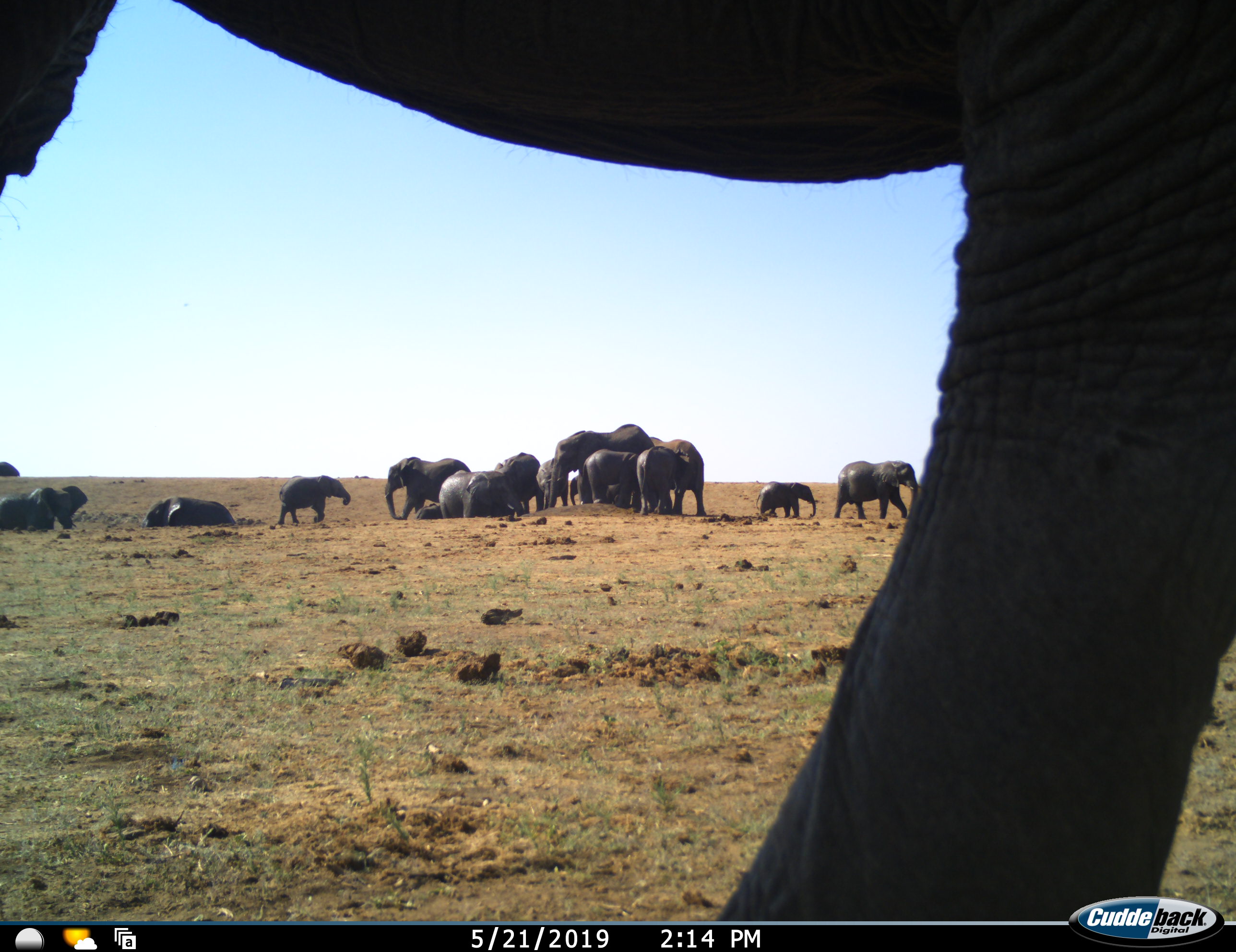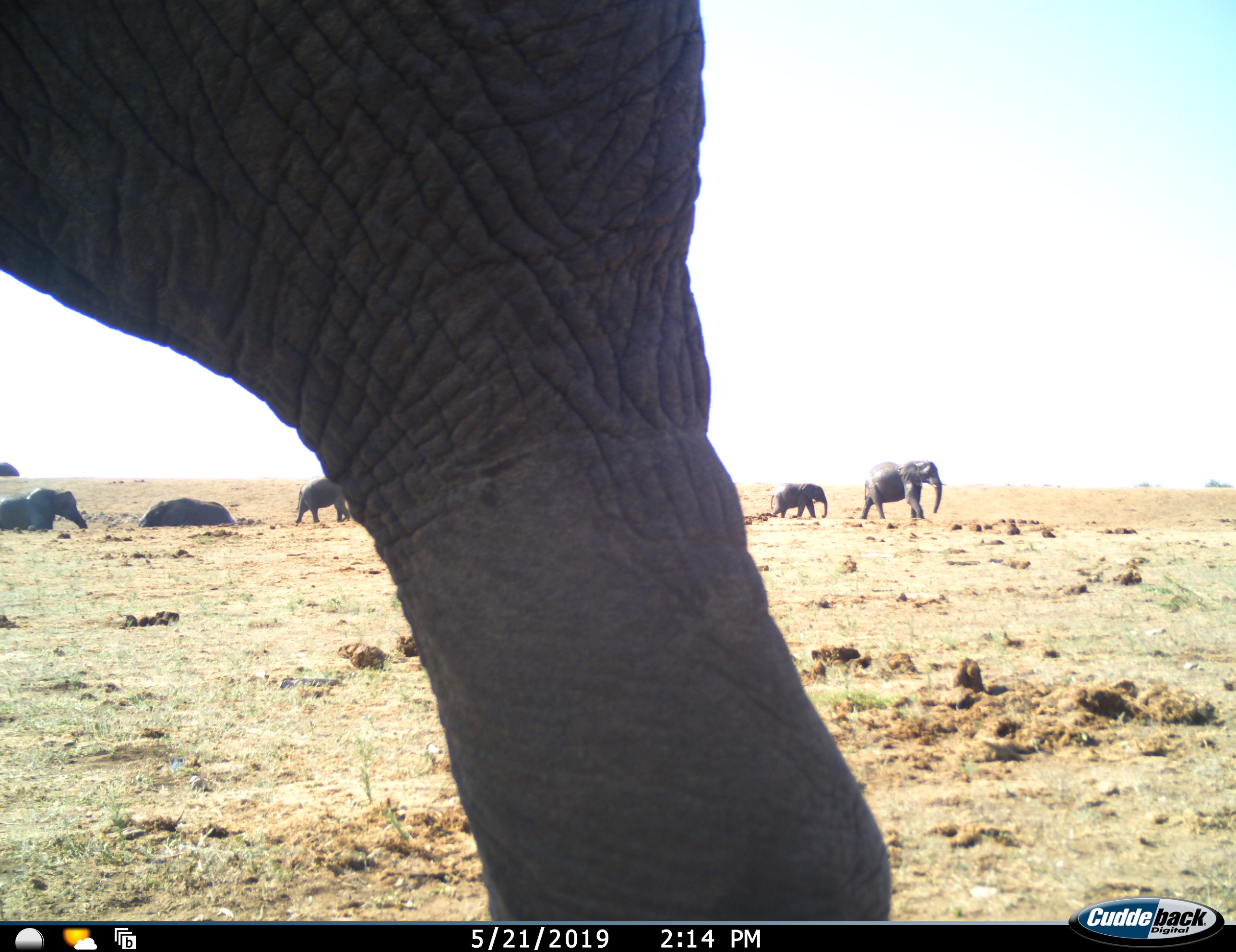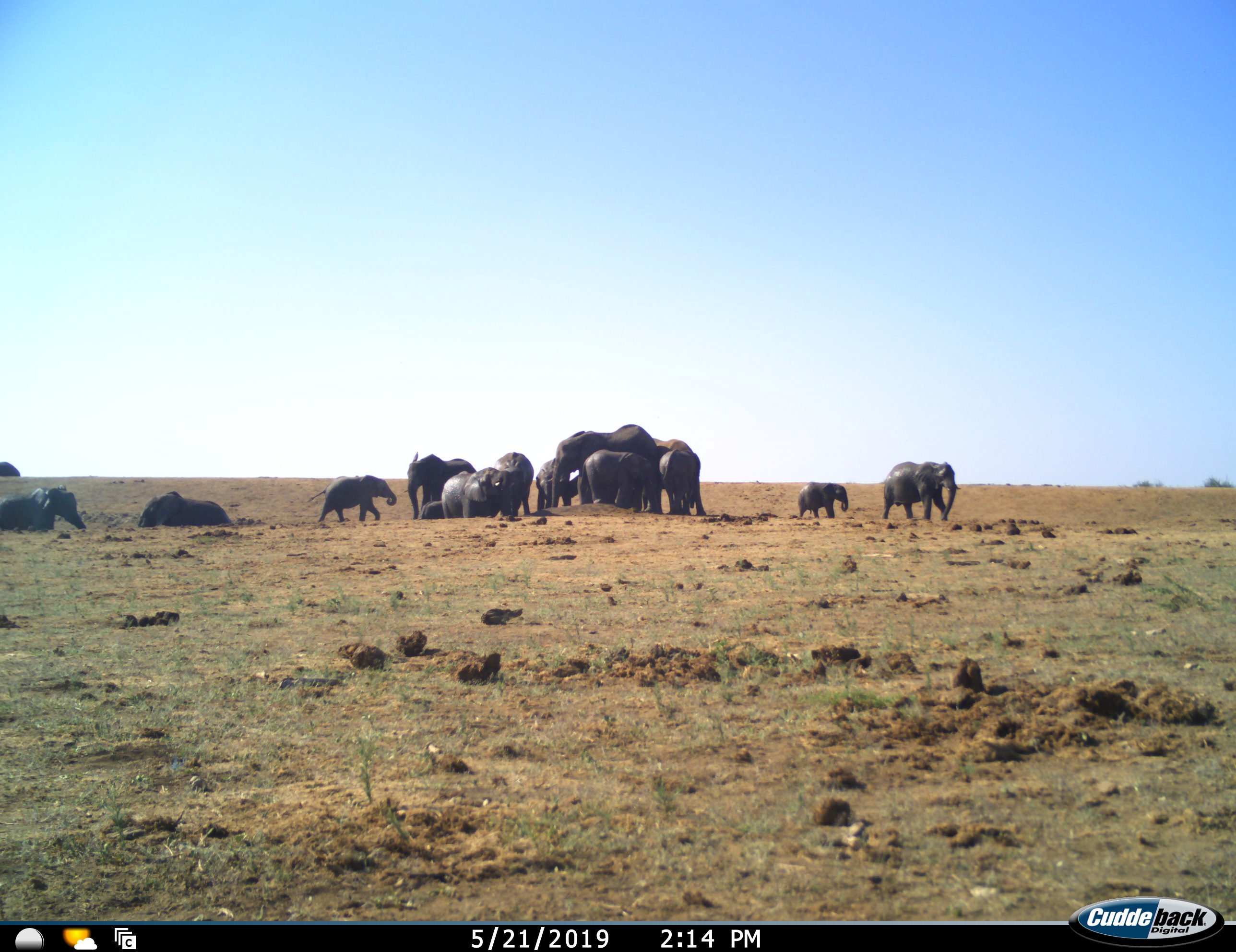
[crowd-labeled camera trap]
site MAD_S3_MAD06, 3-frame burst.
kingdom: Animalia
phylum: Chordata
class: Mammalia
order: Proboscidea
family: Elephantidae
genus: Loxodonta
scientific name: Loxodonta africana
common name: african bush elephant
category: elephant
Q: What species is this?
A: Elephant (african bush elephant) (Loxodonta africana).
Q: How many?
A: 11-50.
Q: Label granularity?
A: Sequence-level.